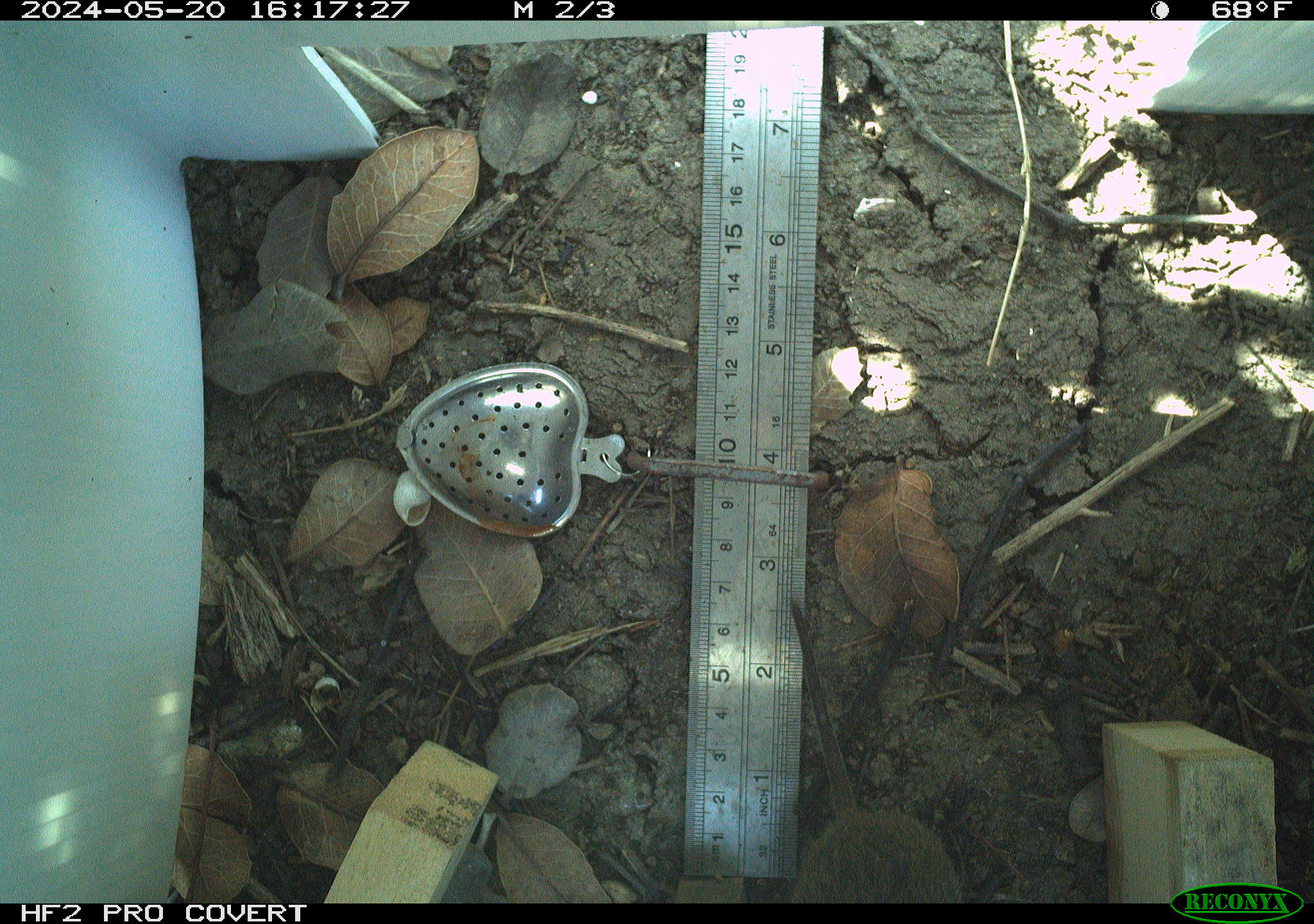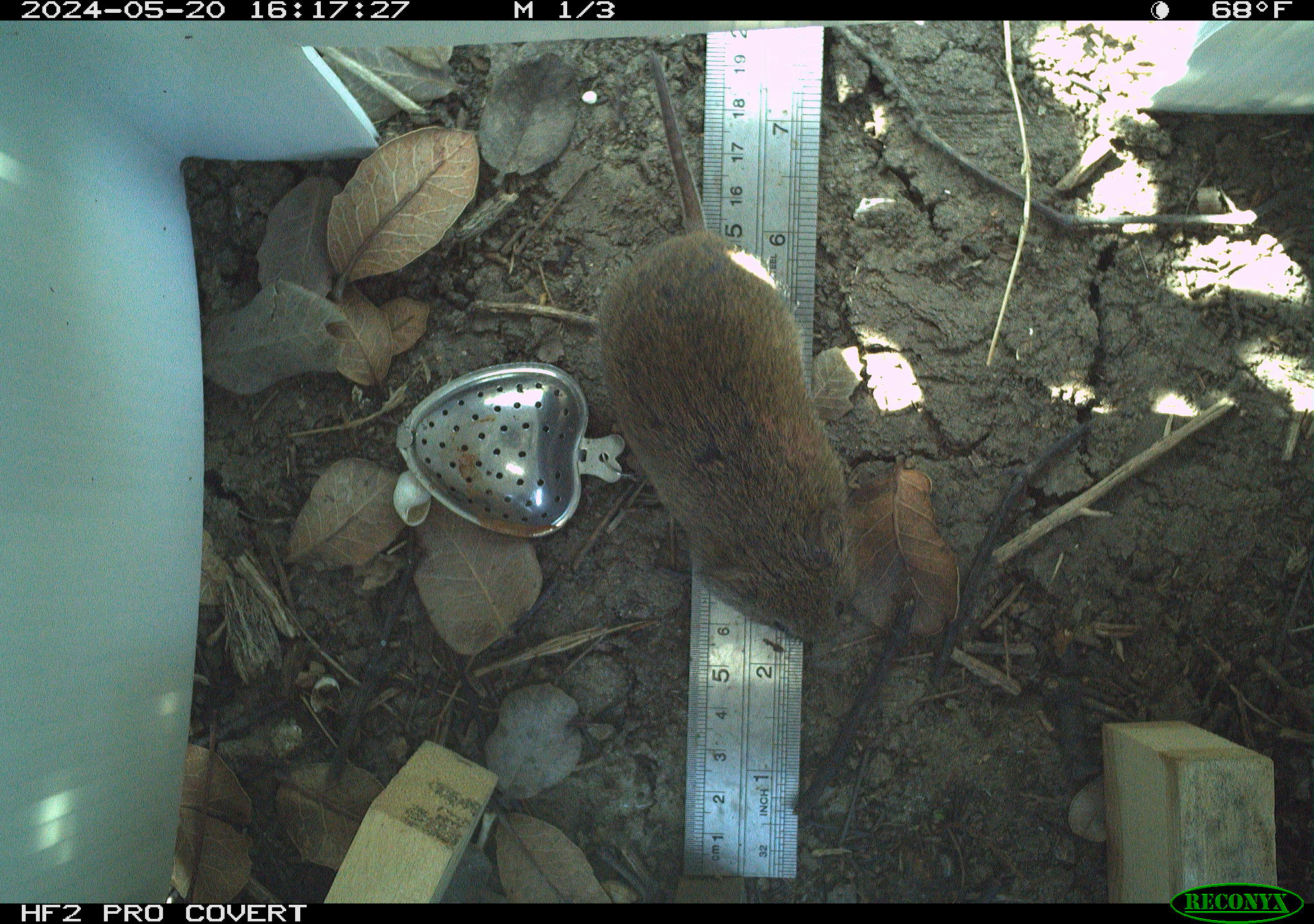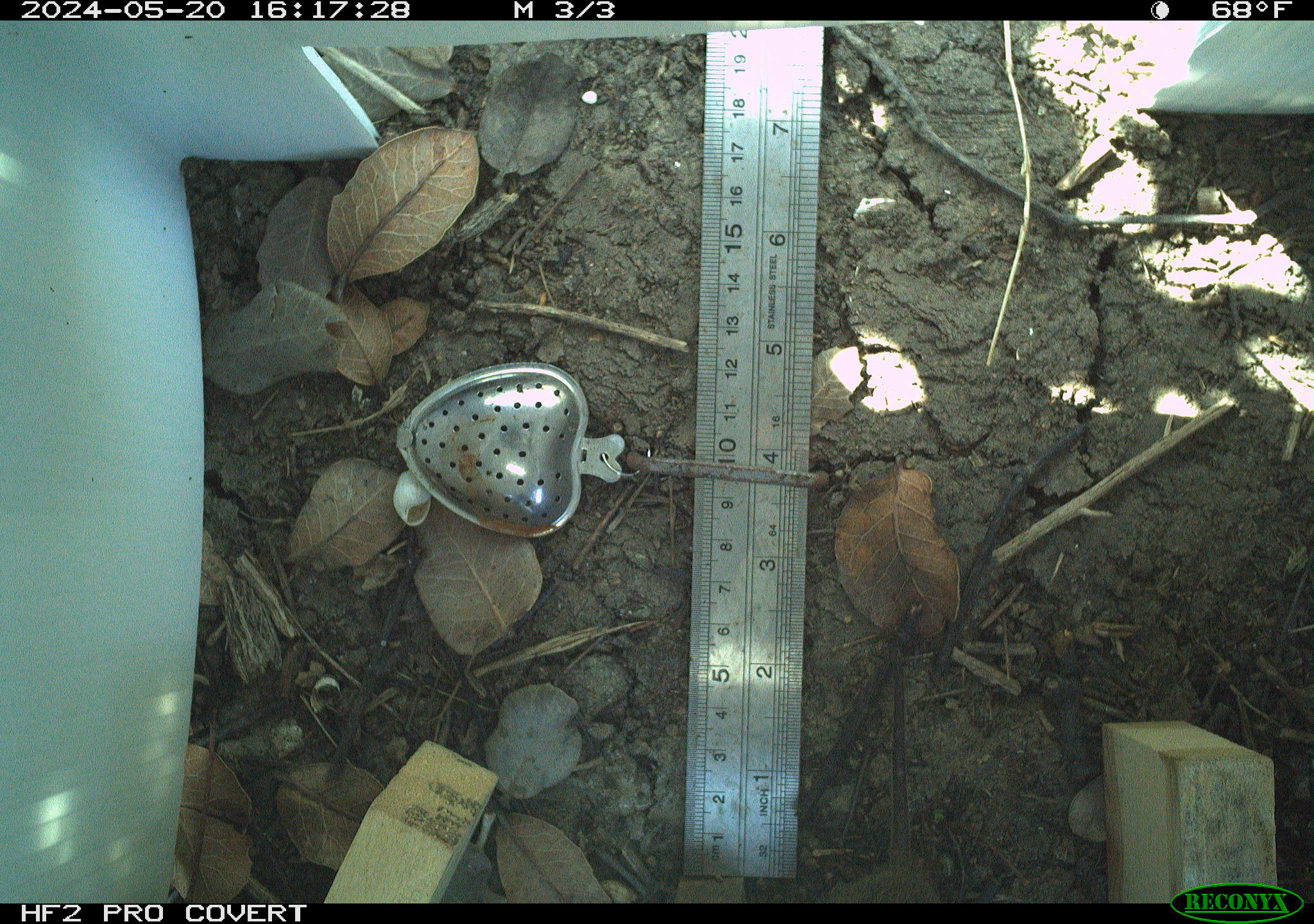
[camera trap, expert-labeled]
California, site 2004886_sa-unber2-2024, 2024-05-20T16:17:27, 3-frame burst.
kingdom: Animalia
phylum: Chordata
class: Mammalia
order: Rodentia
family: Cricetidae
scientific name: Arvicolinae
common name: voles, lemmings, and muskrats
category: arvicolinae subfamily